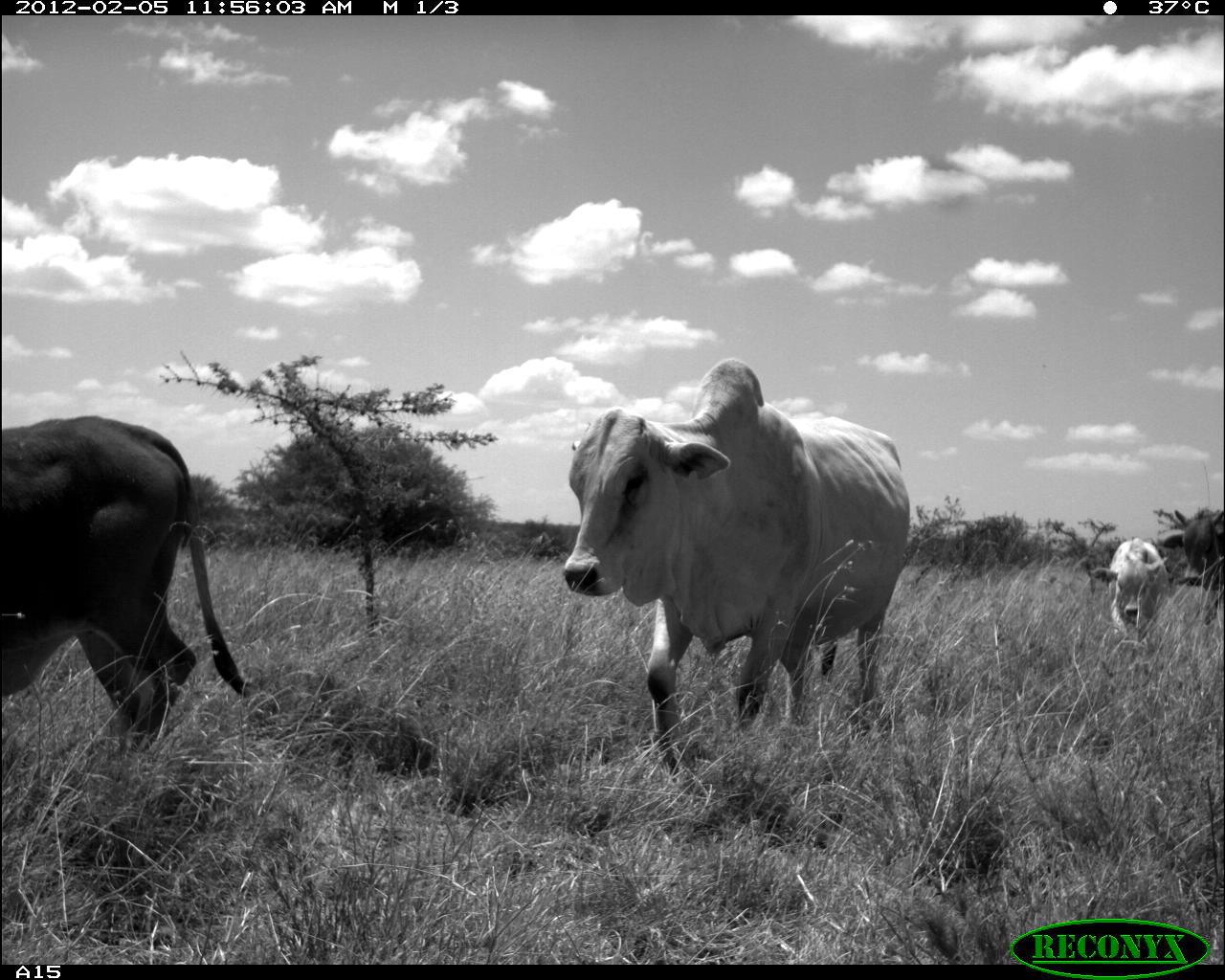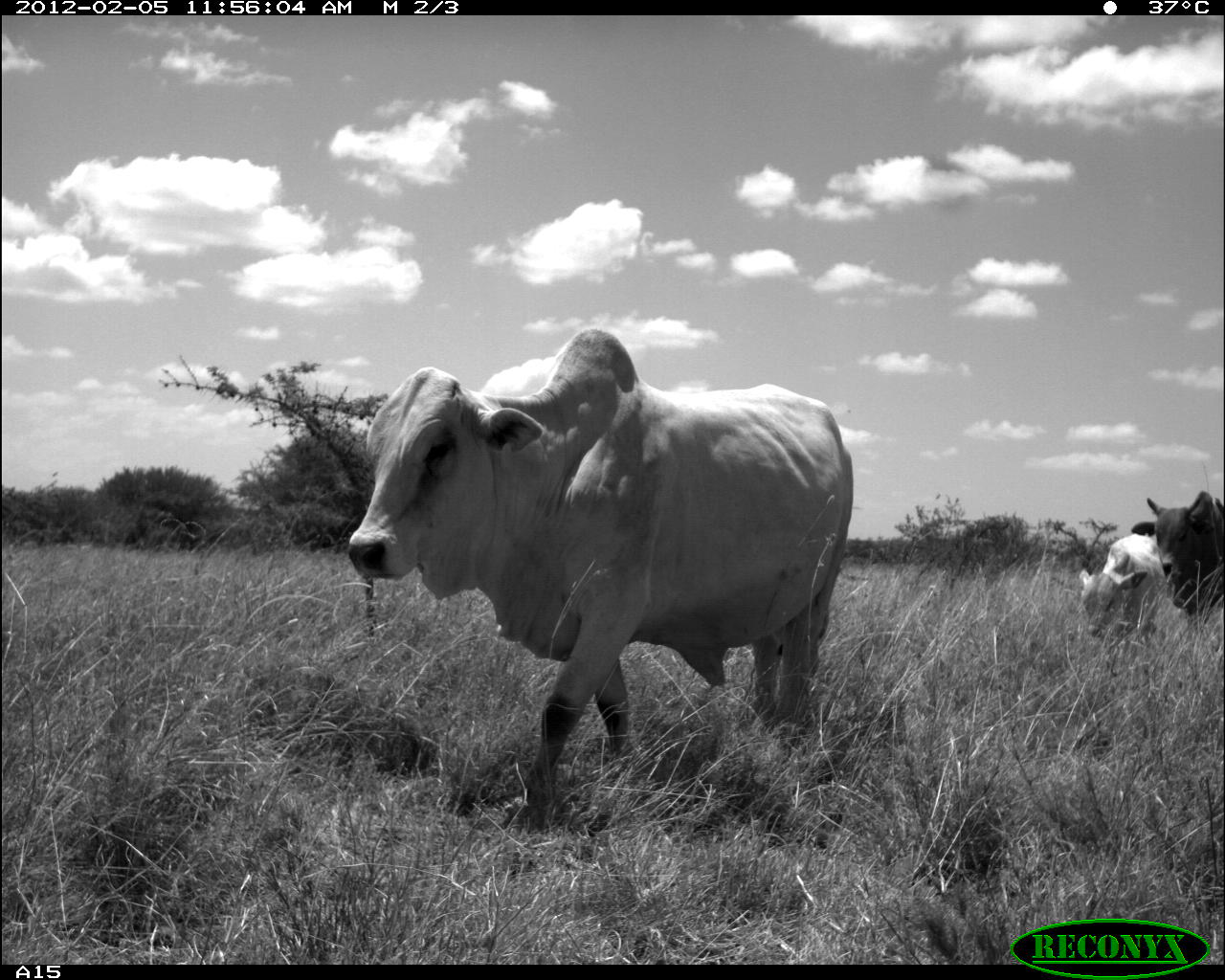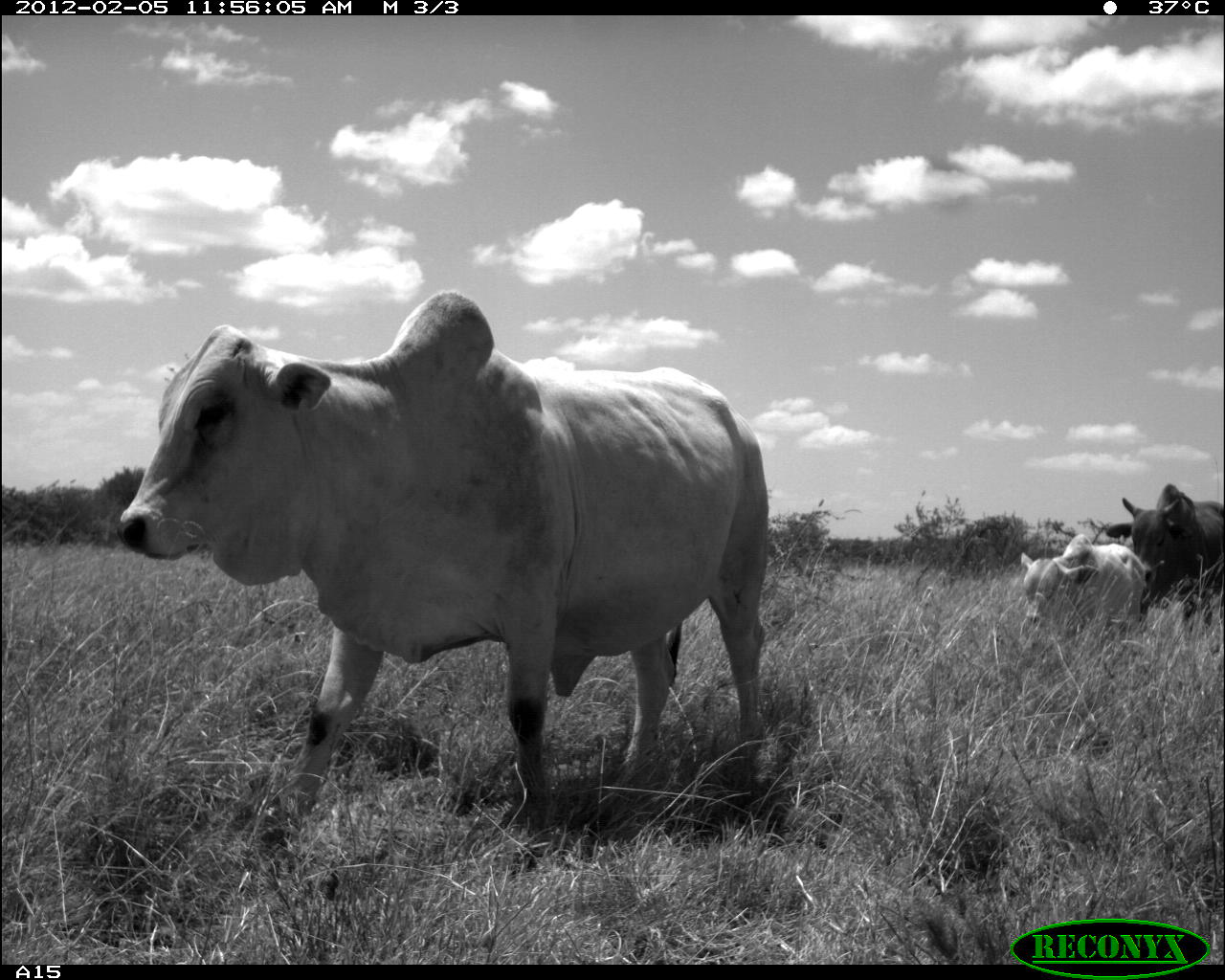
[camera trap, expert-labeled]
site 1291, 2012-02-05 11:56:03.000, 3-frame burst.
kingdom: Animalia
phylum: Chordata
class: Mammalia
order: Artiodactyla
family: Bovidae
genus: Bos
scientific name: Bos taurus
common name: domestic cattle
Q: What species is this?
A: Bos taurus (domestic cattle).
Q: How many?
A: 4.